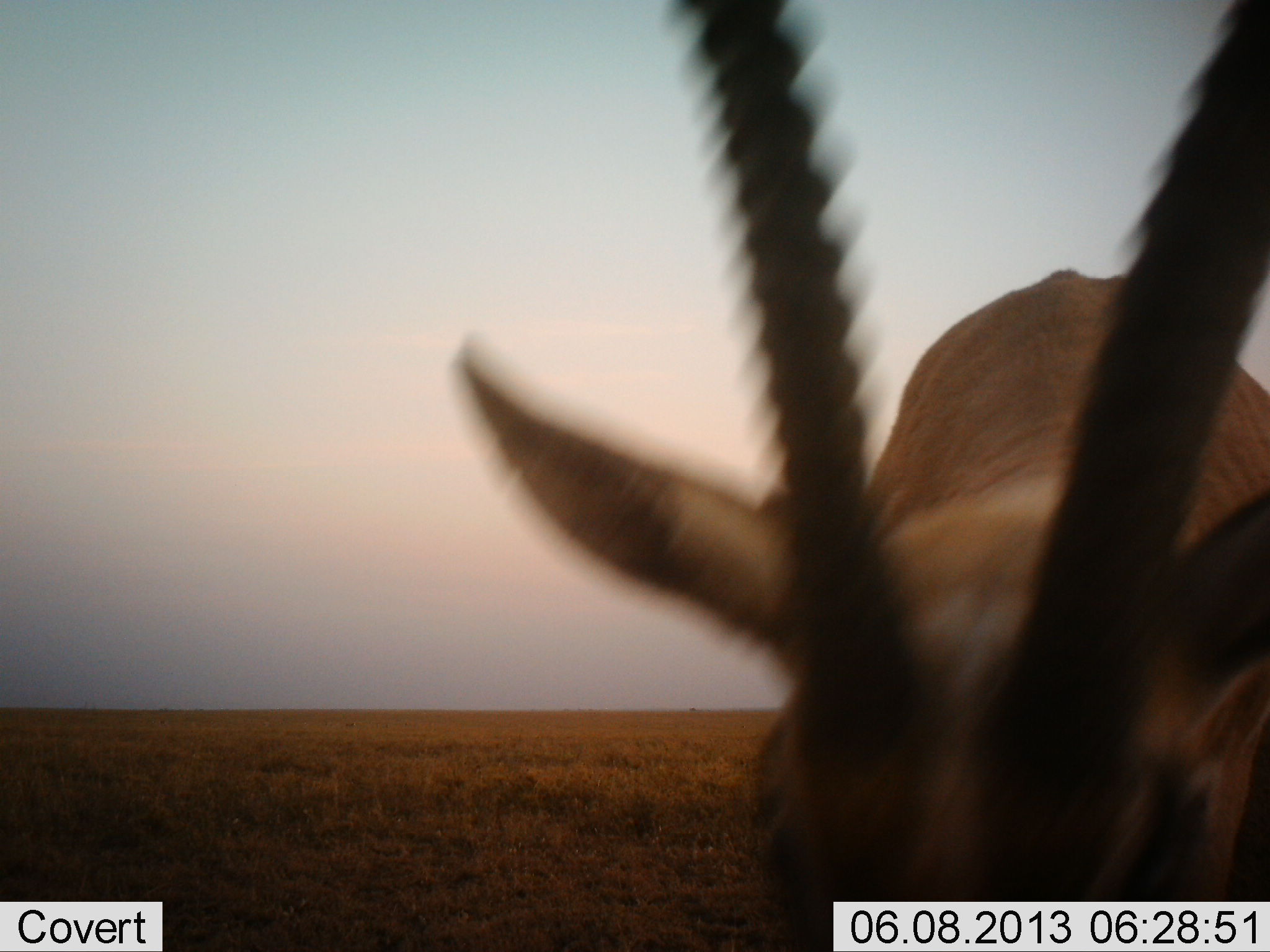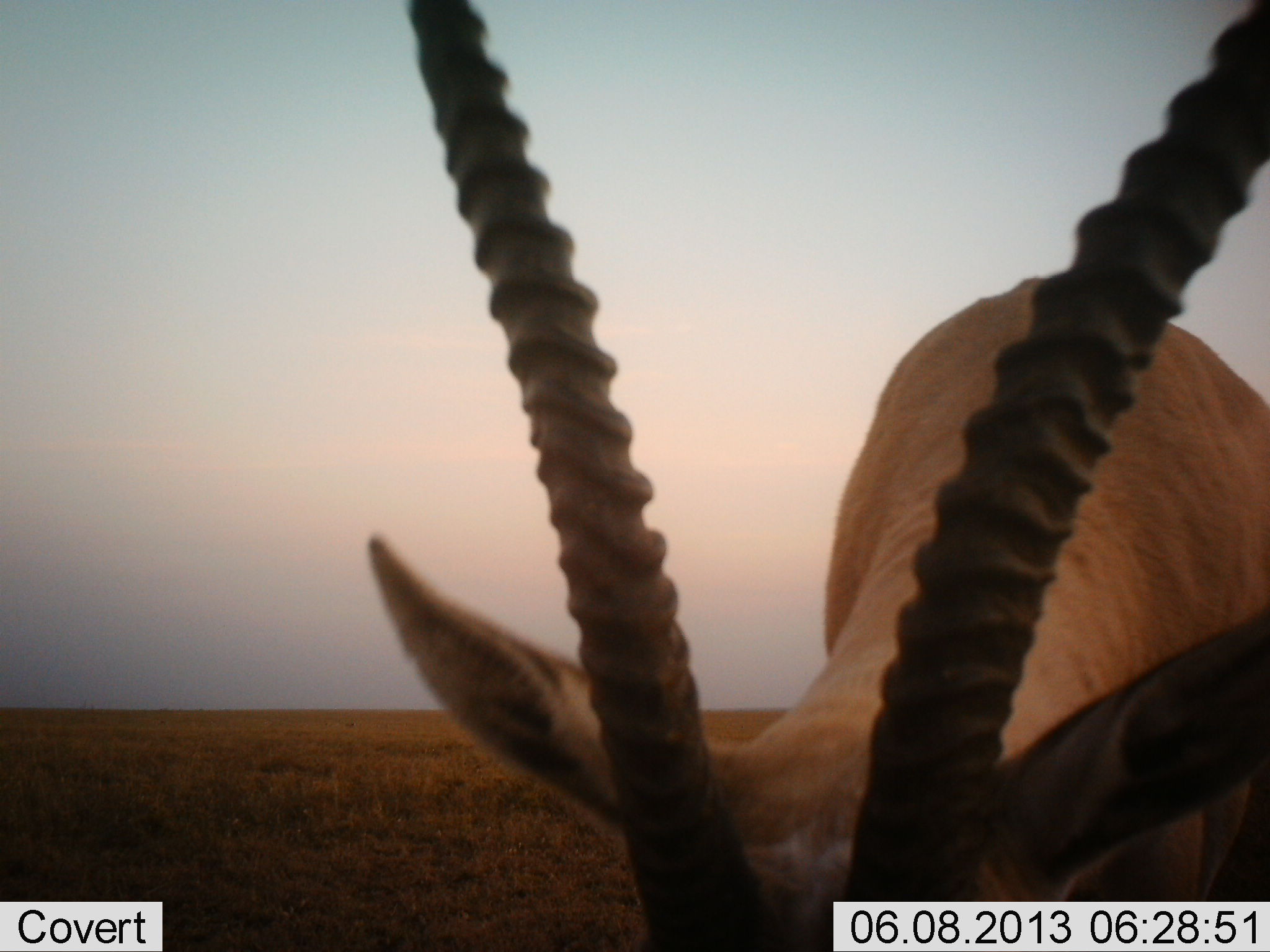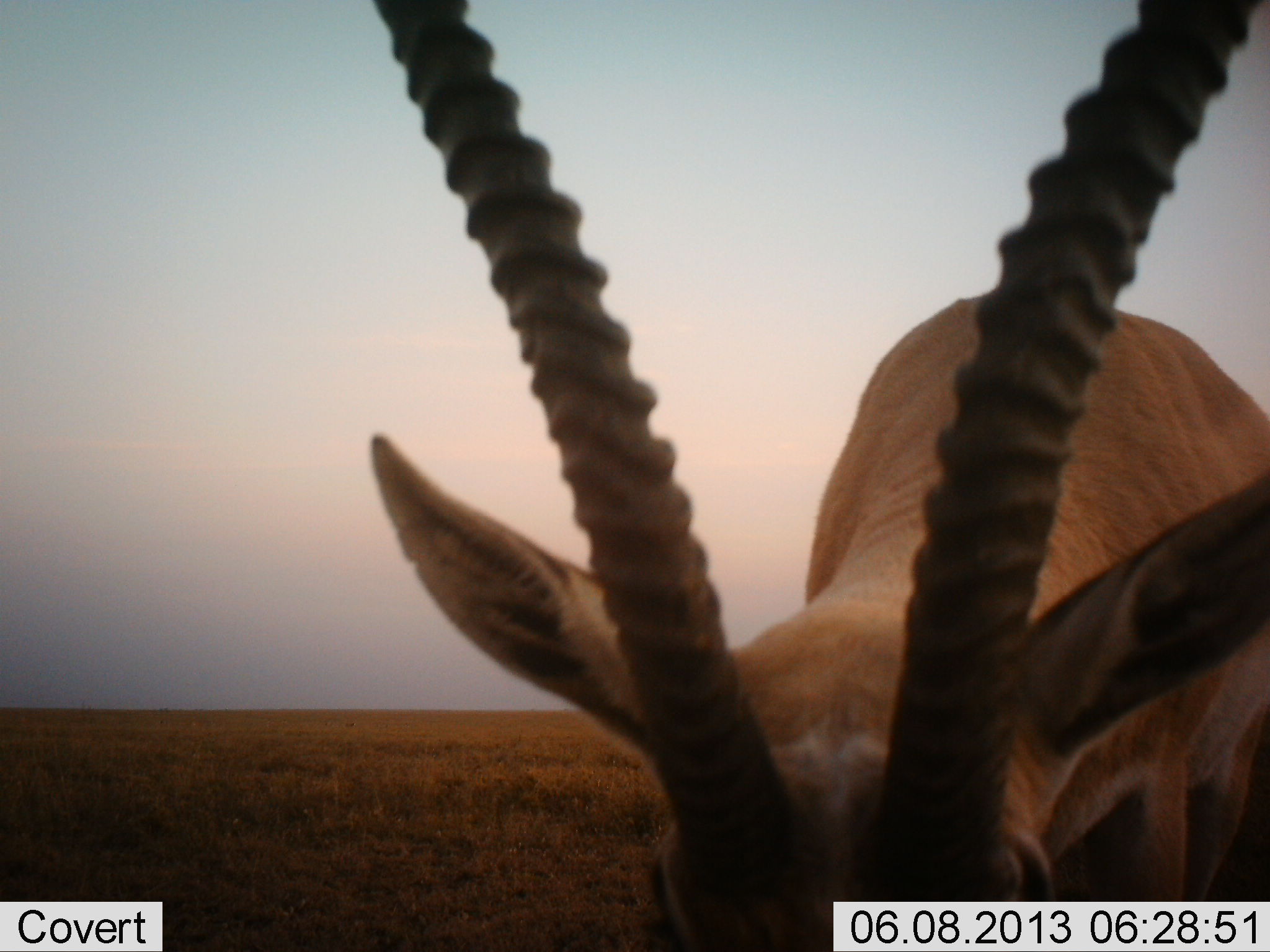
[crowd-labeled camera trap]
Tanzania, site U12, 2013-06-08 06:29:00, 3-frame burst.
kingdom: Animalia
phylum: Chordata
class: Mammalia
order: Artiodactyla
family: Bovidae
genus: Nanger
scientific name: Nanger granti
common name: grant's gazelle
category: gazellegrants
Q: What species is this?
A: Gazellegrants (grant's gazelle) (Nanger granti).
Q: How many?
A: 1.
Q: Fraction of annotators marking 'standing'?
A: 46%.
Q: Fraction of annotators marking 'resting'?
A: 0%.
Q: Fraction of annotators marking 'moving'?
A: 8%.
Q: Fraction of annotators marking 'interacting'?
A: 8%.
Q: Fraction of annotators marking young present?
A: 0%.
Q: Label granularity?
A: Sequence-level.